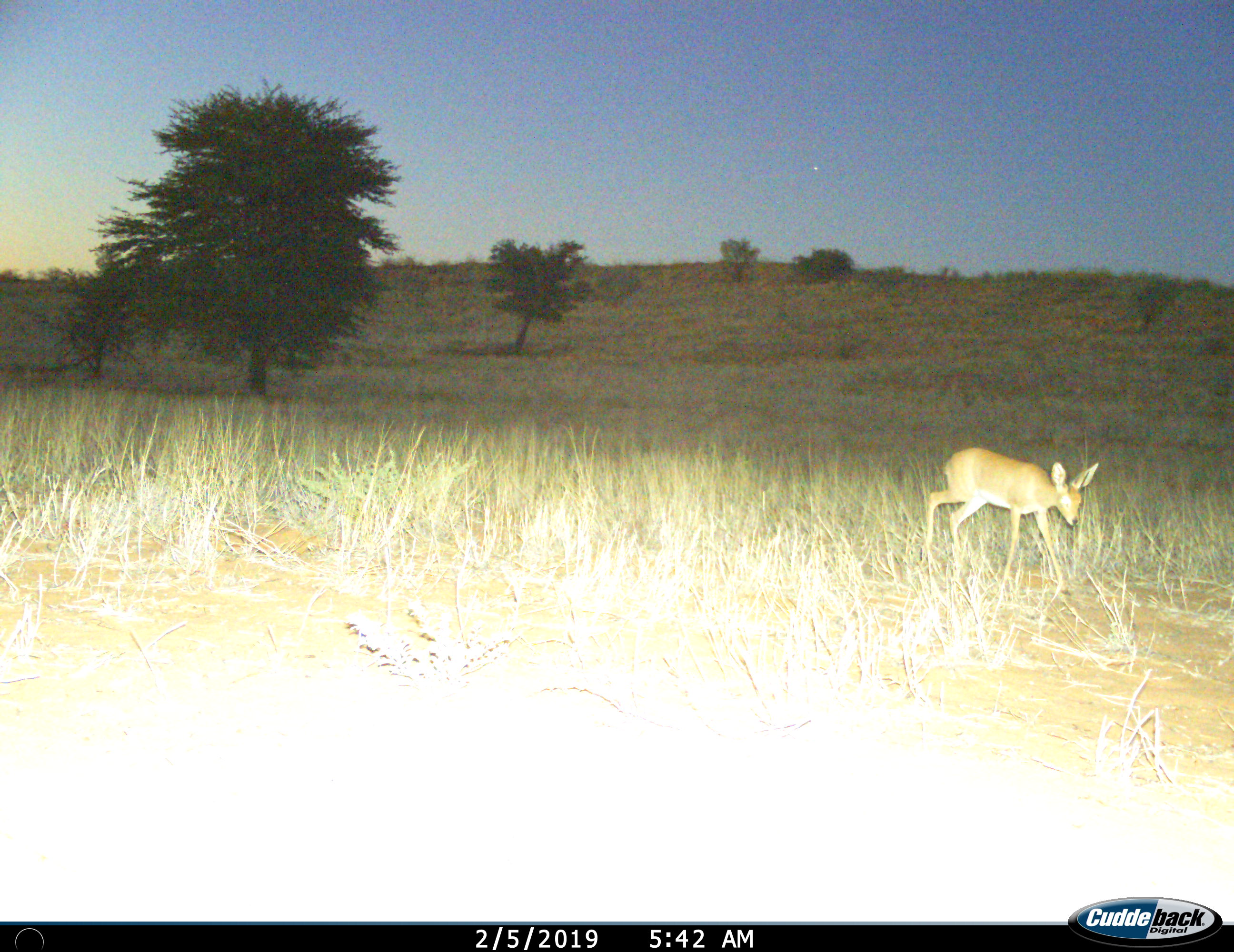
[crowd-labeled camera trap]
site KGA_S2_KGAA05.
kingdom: Animalia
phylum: Chordata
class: Mammalia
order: Artiodactyla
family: Bovidae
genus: Raphicerus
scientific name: Raphicerus campestris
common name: steenbok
Steenbok (Raphicerus campestris), count 1. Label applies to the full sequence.